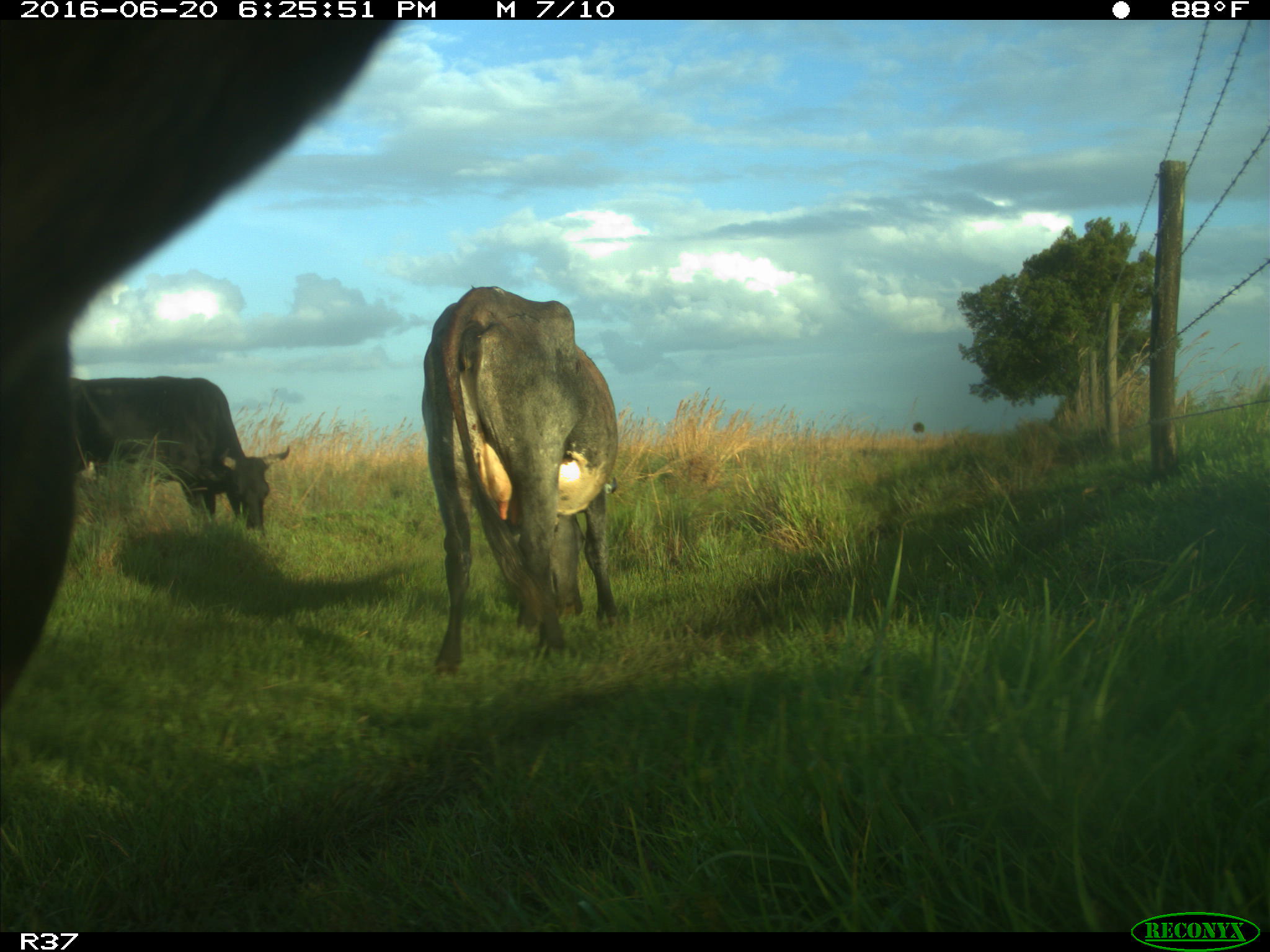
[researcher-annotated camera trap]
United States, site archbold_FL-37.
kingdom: Animalia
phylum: Chordata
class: Mammalia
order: Artiodactyla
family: Bovidae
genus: Bos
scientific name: Bos taurus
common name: domestic cow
Bos taurus (domestic cow).